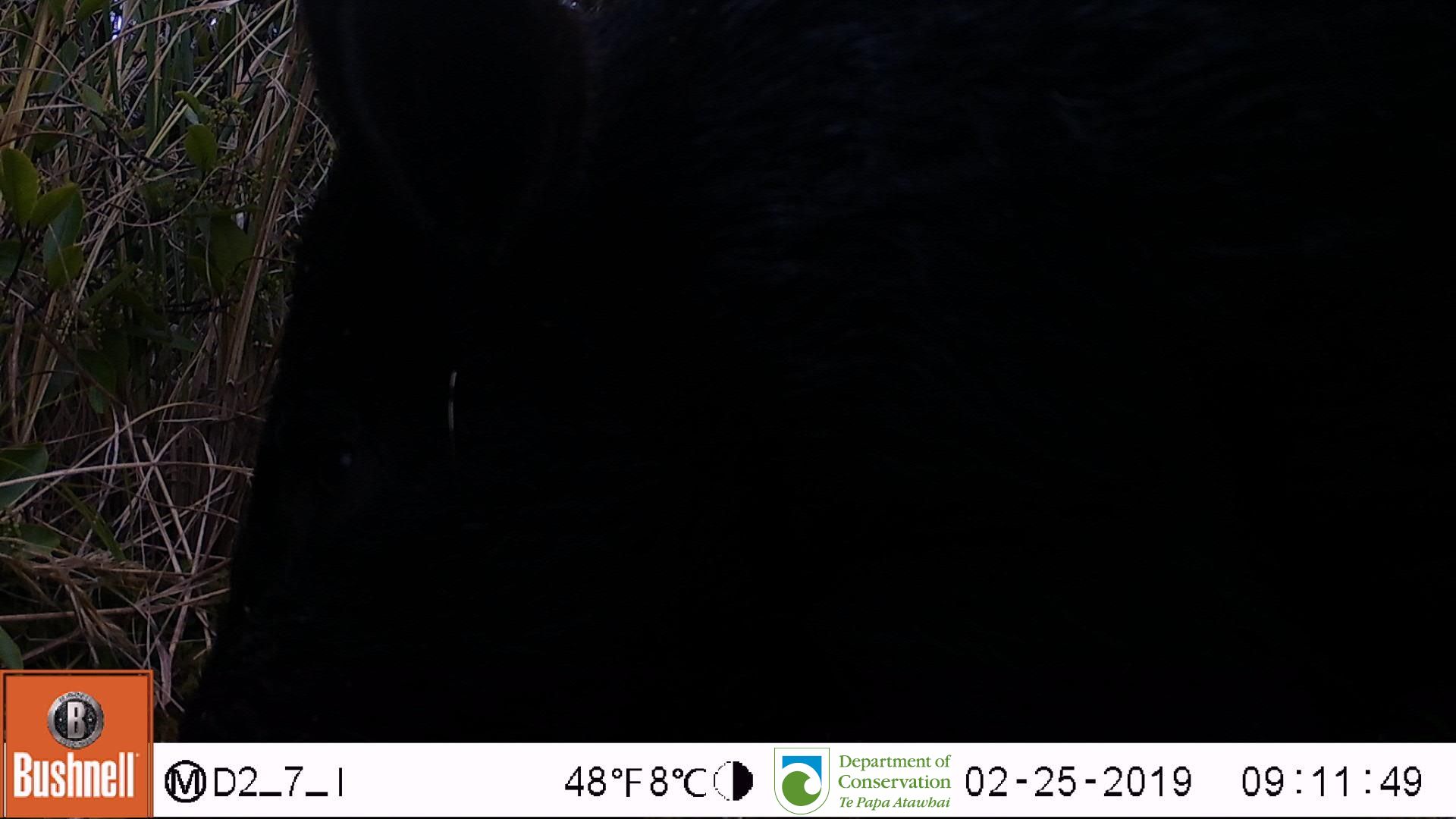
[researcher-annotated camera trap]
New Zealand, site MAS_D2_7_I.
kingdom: Animalia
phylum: Chordata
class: Mammalia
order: Artiodactyla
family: Suidae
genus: Sus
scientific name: Sus scrofa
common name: pig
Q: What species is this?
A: Pig (Sus scrofa).